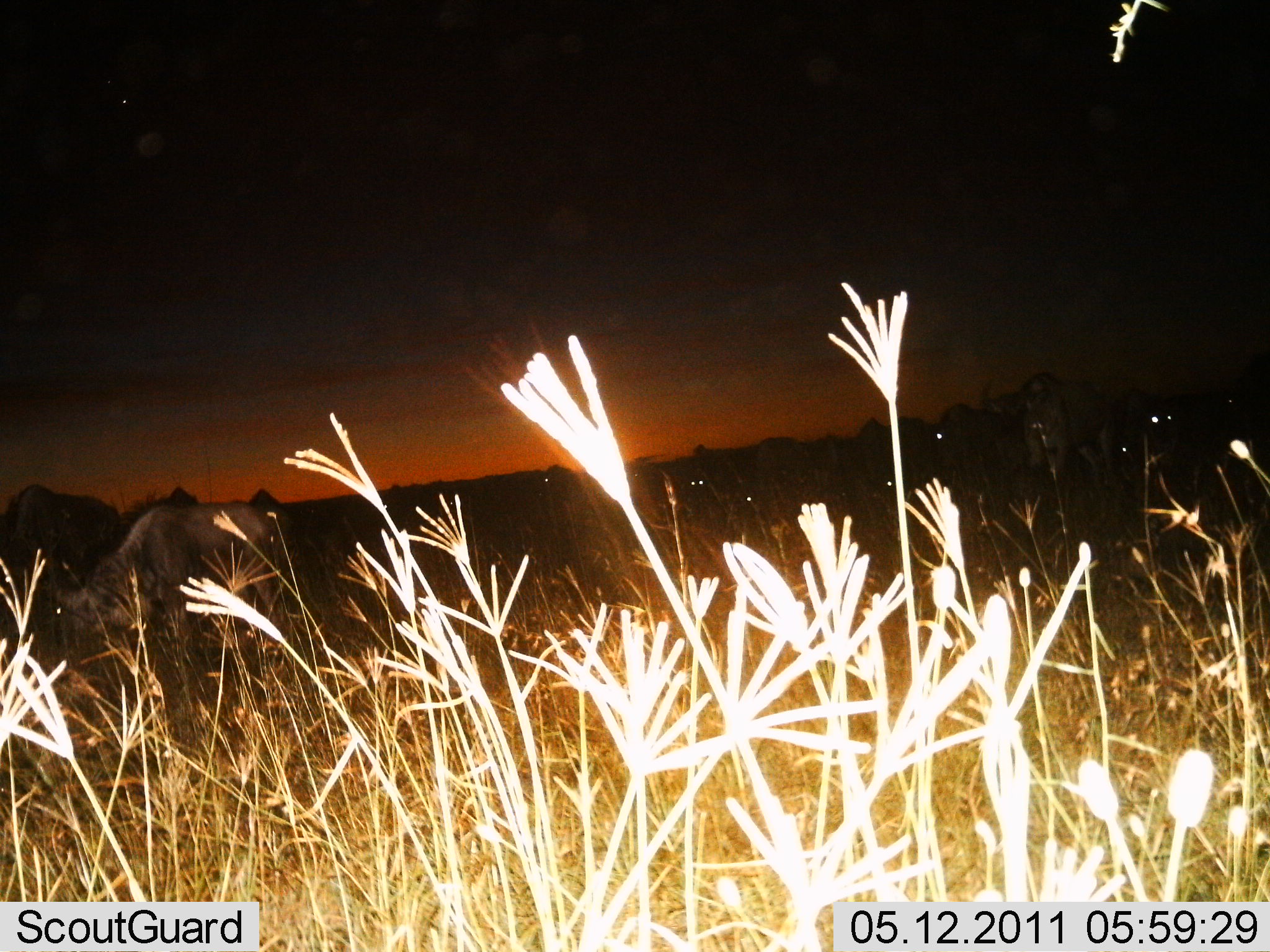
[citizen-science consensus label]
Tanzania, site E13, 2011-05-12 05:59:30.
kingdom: Animalia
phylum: Chordata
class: Mammalia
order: Artiodactyla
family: Bovidae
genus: Connochaetes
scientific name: Connochaetes taurinus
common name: blue wildebeest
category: wildebeest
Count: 10.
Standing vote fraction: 78%.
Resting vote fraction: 0%.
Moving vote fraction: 11%.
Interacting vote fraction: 0%.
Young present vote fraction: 0%.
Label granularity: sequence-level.